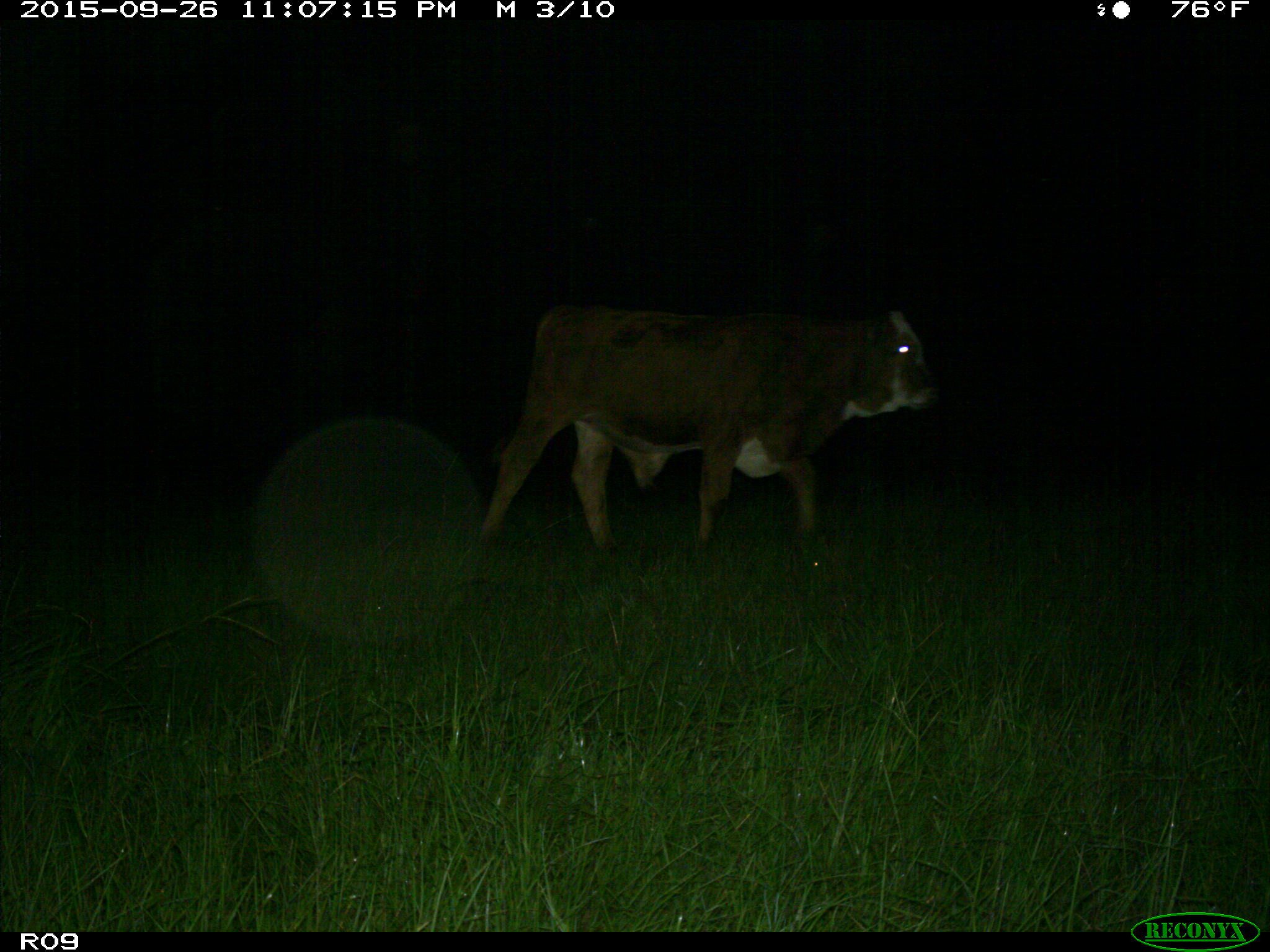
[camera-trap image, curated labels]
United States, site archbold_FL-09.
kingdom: Animalia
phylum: Chordata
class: Mammalia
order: Artiodactyla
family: Bovidae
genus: Bos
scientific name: Bos taurus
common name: domestic cow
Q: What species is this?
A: Bos taurus (domestic cow).